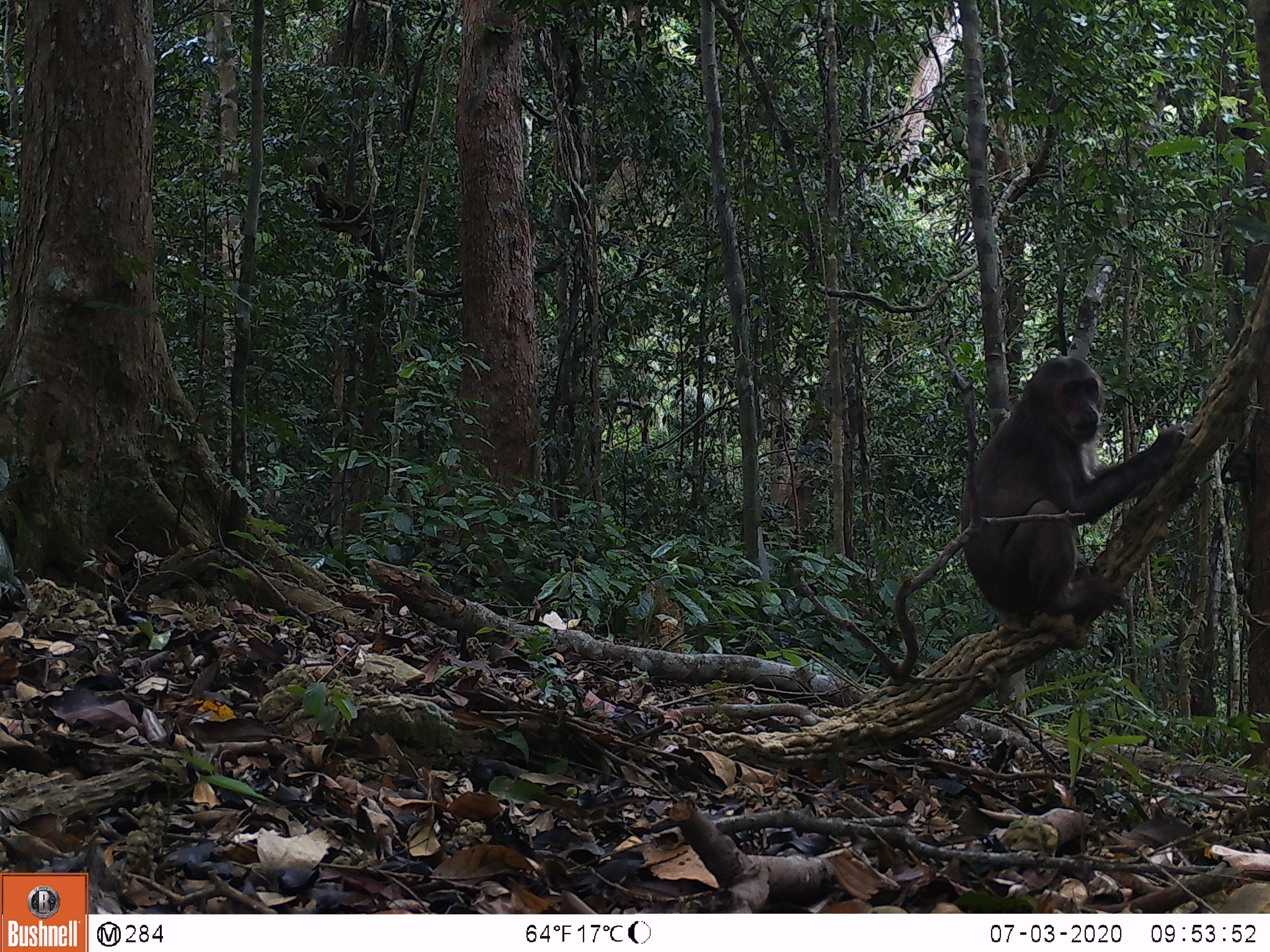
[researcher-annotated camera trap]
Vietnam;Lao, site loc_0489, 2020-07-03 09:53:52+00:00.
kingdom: Animalia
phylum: Chordata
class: Mammalia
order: Primates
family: Cercopithecidae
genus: Macaca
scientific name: Macaca arctoides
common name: stump-tailed macaque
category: stump tailed macaque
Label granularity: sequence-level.